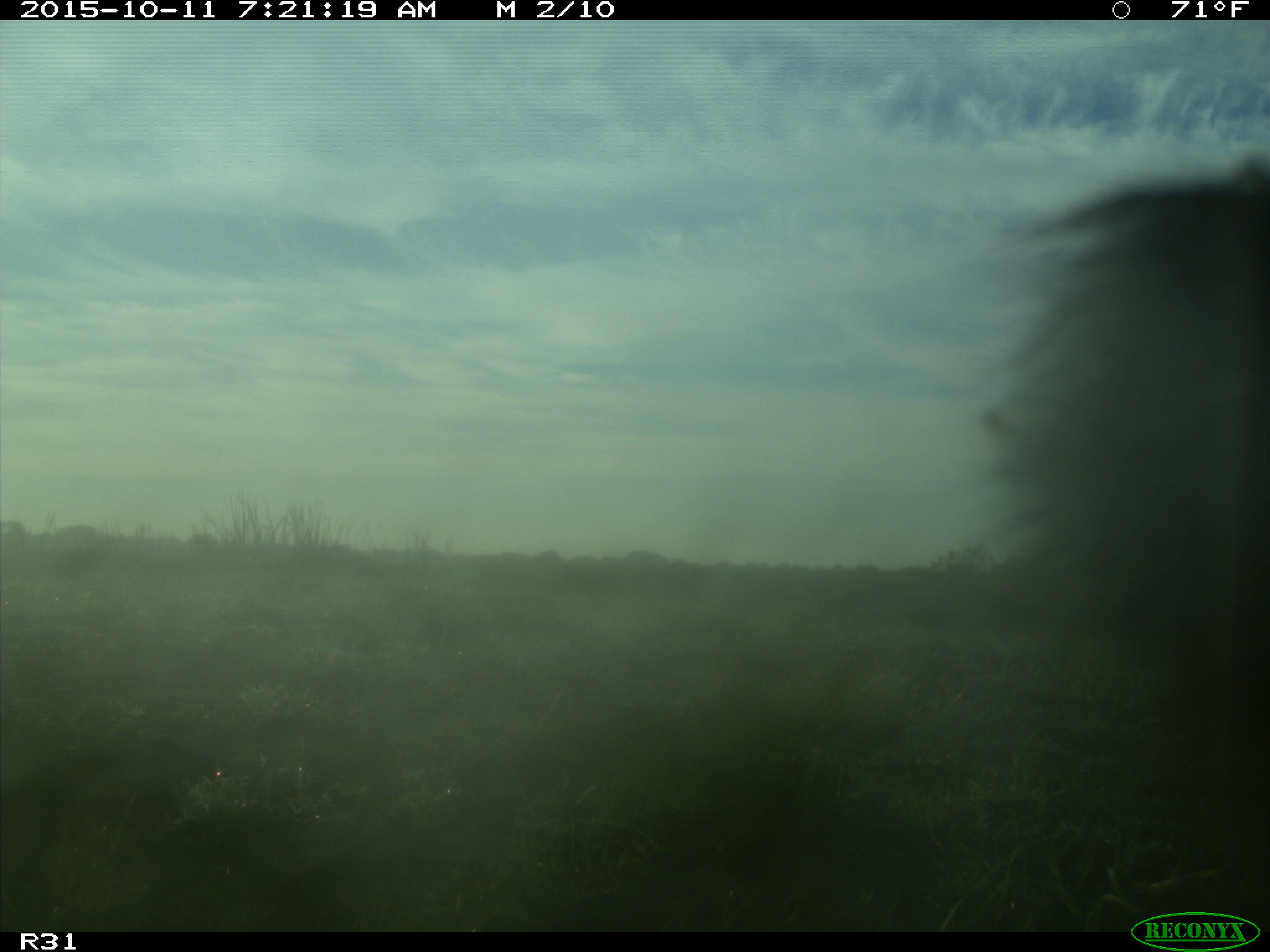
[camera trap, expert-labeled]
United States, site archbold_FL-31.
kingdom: Animalia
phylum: Chordata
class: Mammalia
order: Artiodactyla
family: Bovidae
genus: Bos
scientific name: Bos taurus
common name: domestic cow